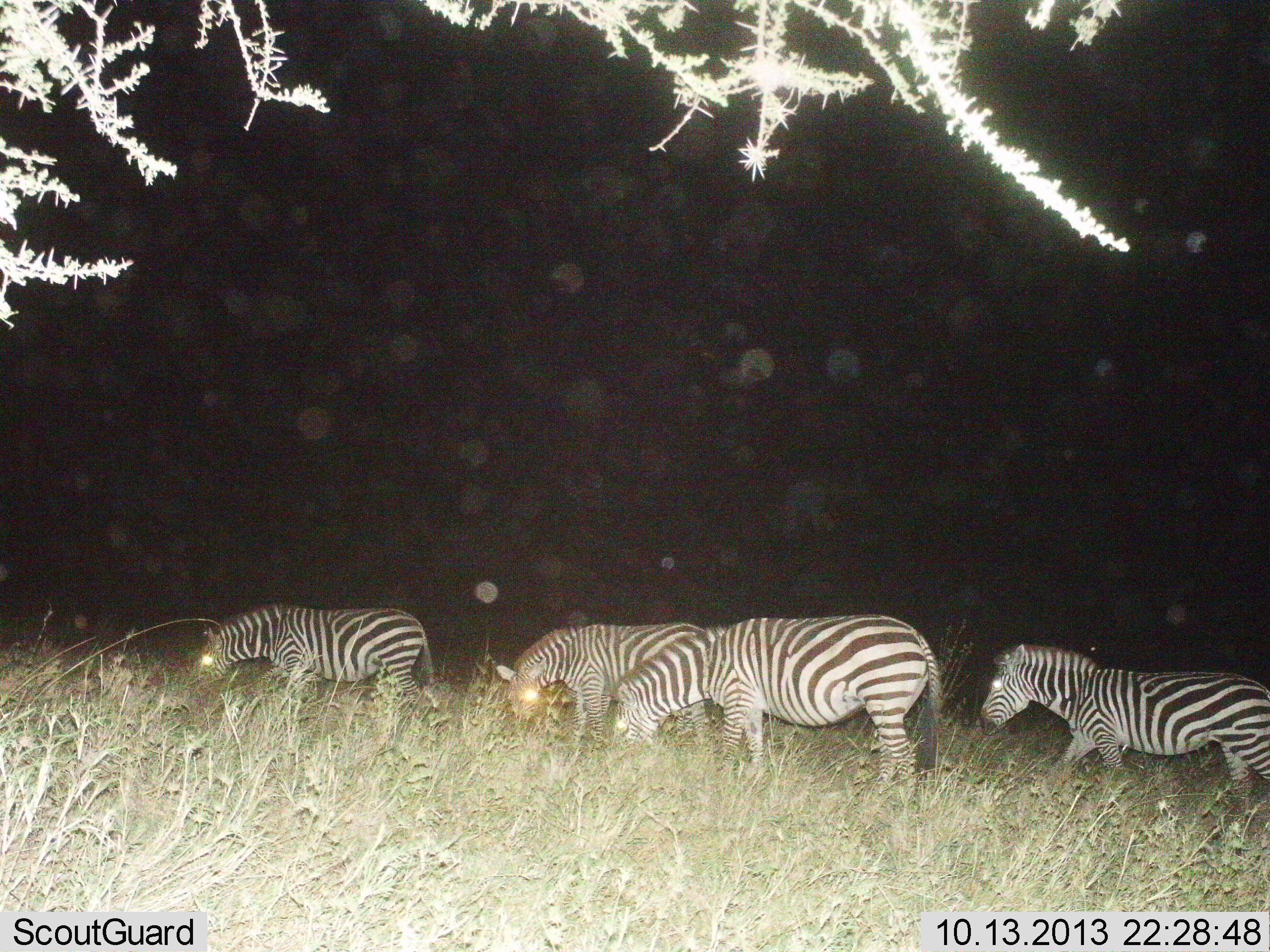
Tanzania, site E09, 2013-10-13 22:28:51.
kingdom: Animalia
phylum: Chordata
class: Mammalia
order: Perissodactyla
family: Equidae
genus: Equus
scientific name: Equus quagga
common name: plains zebra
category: zebra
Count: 4.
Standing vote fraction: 22%.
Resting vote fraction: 0%.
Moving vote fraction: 53%.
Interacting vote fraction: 3%.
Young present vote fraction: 3%.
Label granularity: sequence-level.